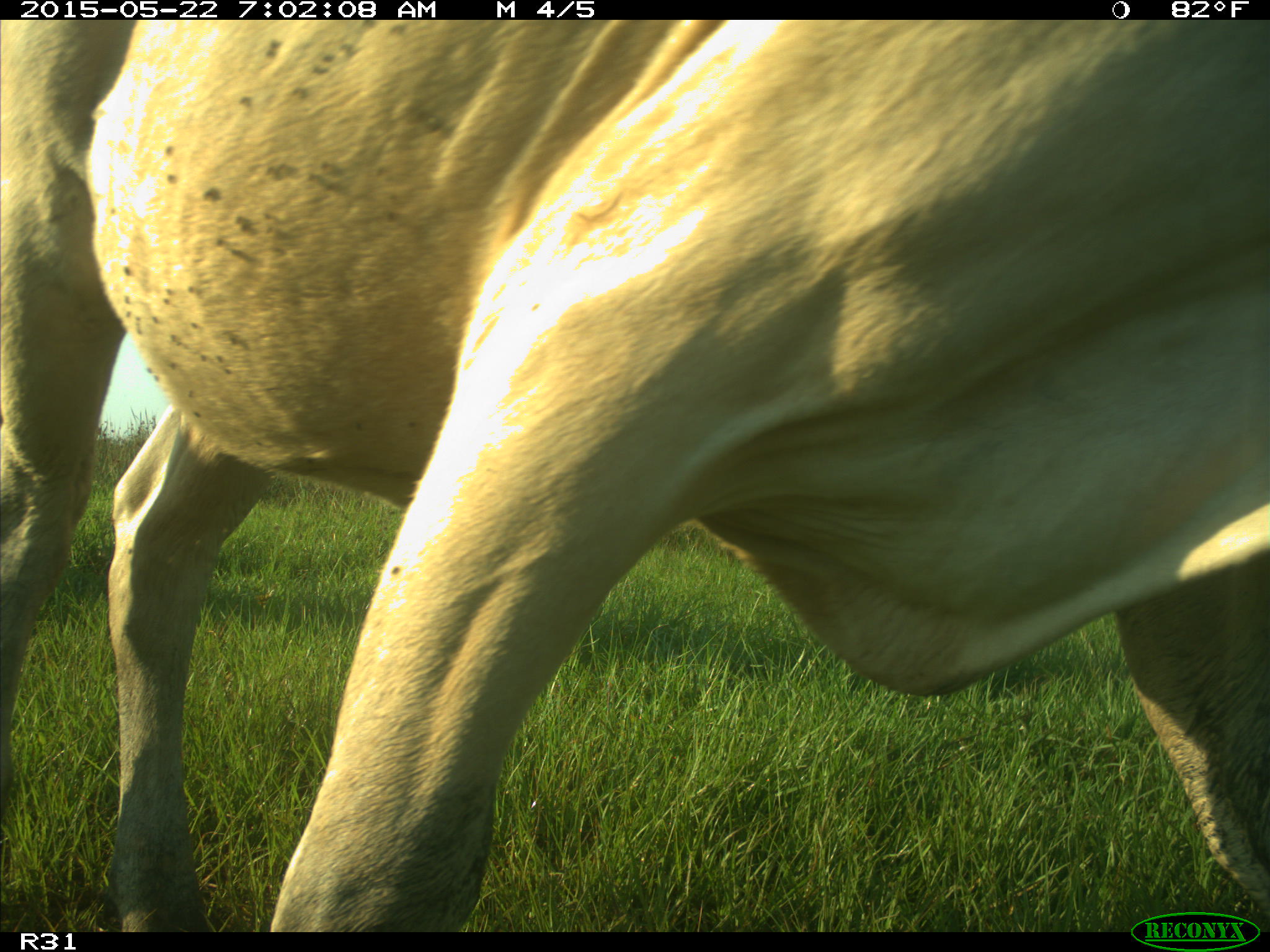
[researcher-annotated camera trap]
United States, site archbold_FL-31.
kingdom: Animalia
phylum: Chordata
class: Mammalia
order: Artiodactyla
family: Bovidae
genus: Bos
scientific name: Bos taurus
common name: domestic cow